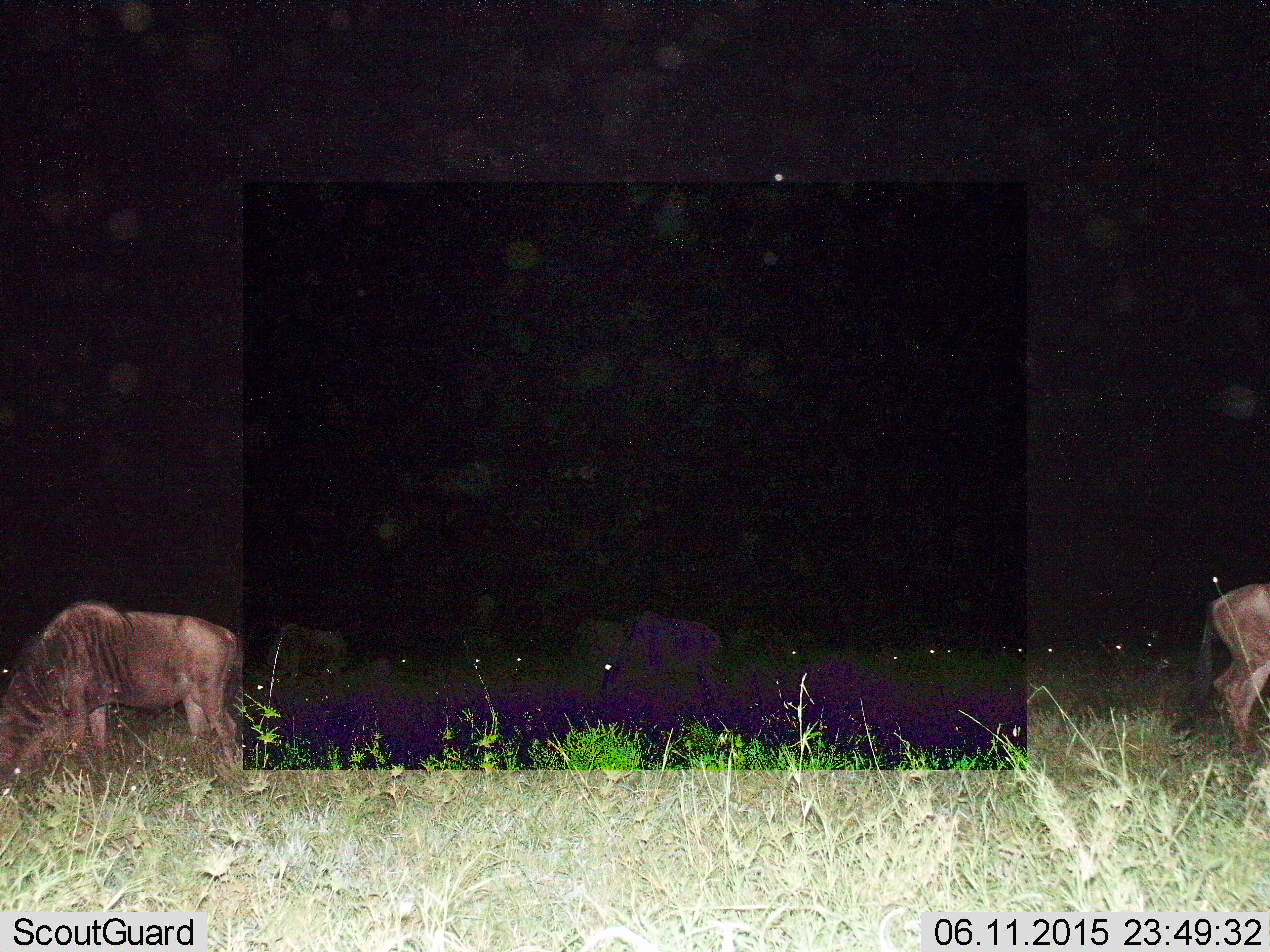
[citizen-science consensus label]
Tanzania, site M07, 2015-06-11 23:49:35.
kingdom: Animalia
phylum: Chordata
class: Mammalia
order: Artiodactyla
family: Bovidae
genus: Connochaetes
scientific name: Connochaetes taurinus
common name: blue wildebeest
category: wildebeest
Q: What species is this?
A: Wildebeest (blue wildebeest) (Connochaetes taurinus).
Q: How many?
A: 4.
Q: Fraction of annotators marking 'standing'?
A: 40%.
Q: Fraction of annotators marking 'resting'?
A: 0%.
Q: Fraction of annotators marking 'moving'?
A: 10%.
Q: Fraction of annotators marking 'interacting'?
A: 0%.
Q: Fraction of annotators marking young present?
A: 0%.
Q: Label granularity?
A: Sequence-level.